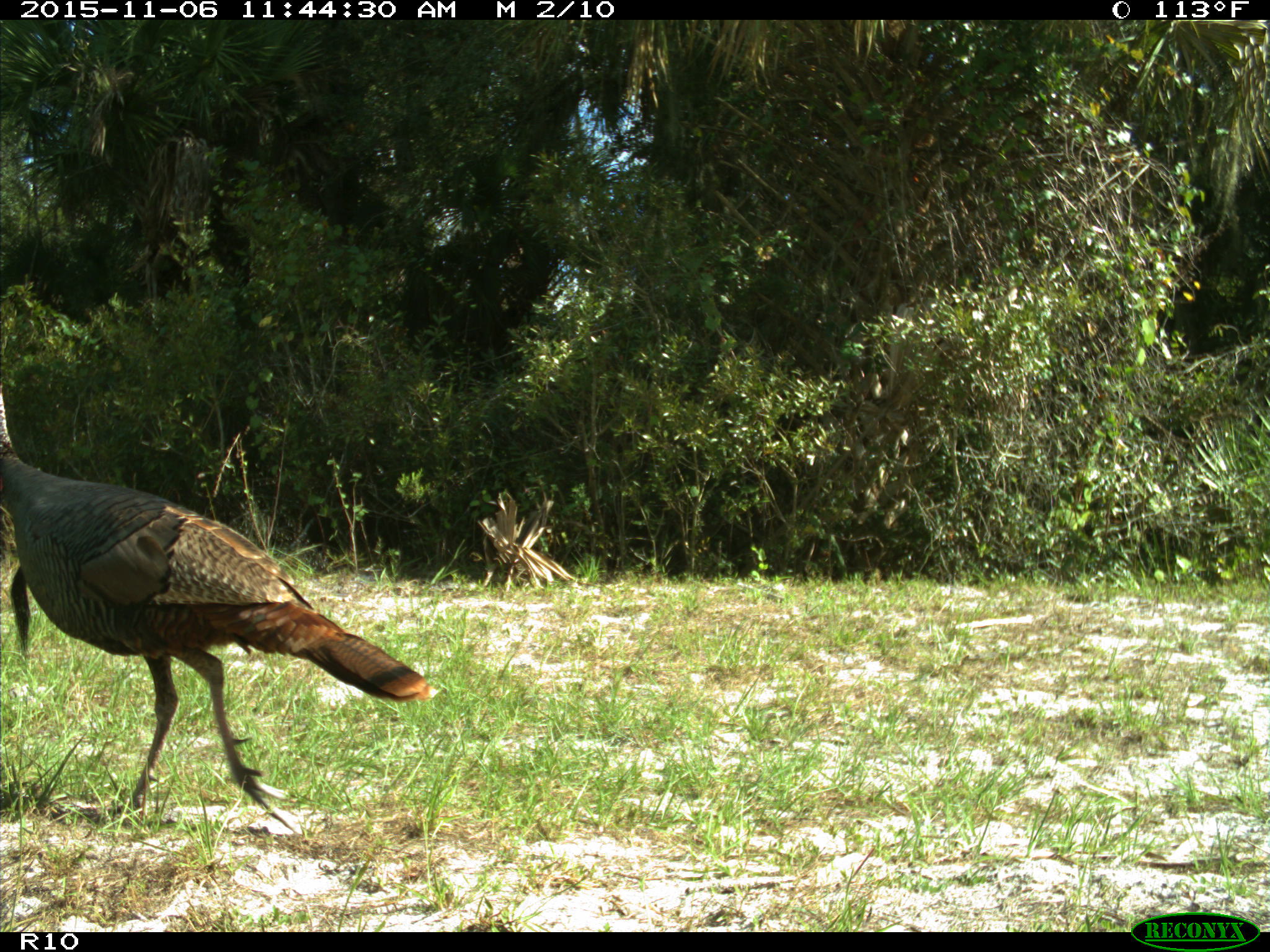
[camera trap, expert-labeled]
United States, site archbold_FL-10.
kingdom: Animalia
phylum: Chordata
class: Aves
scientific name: Aves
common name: birds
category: unidentified bird